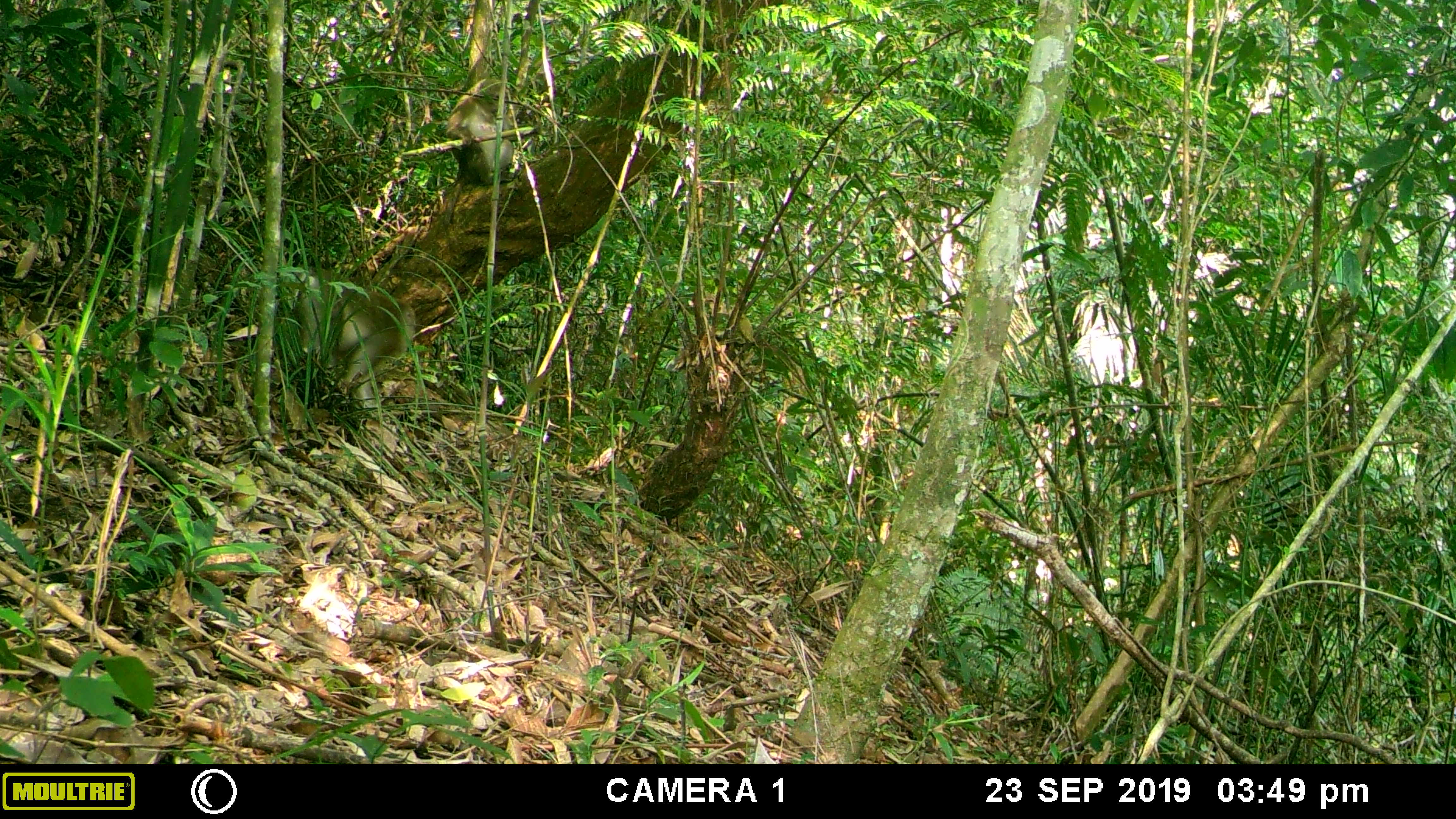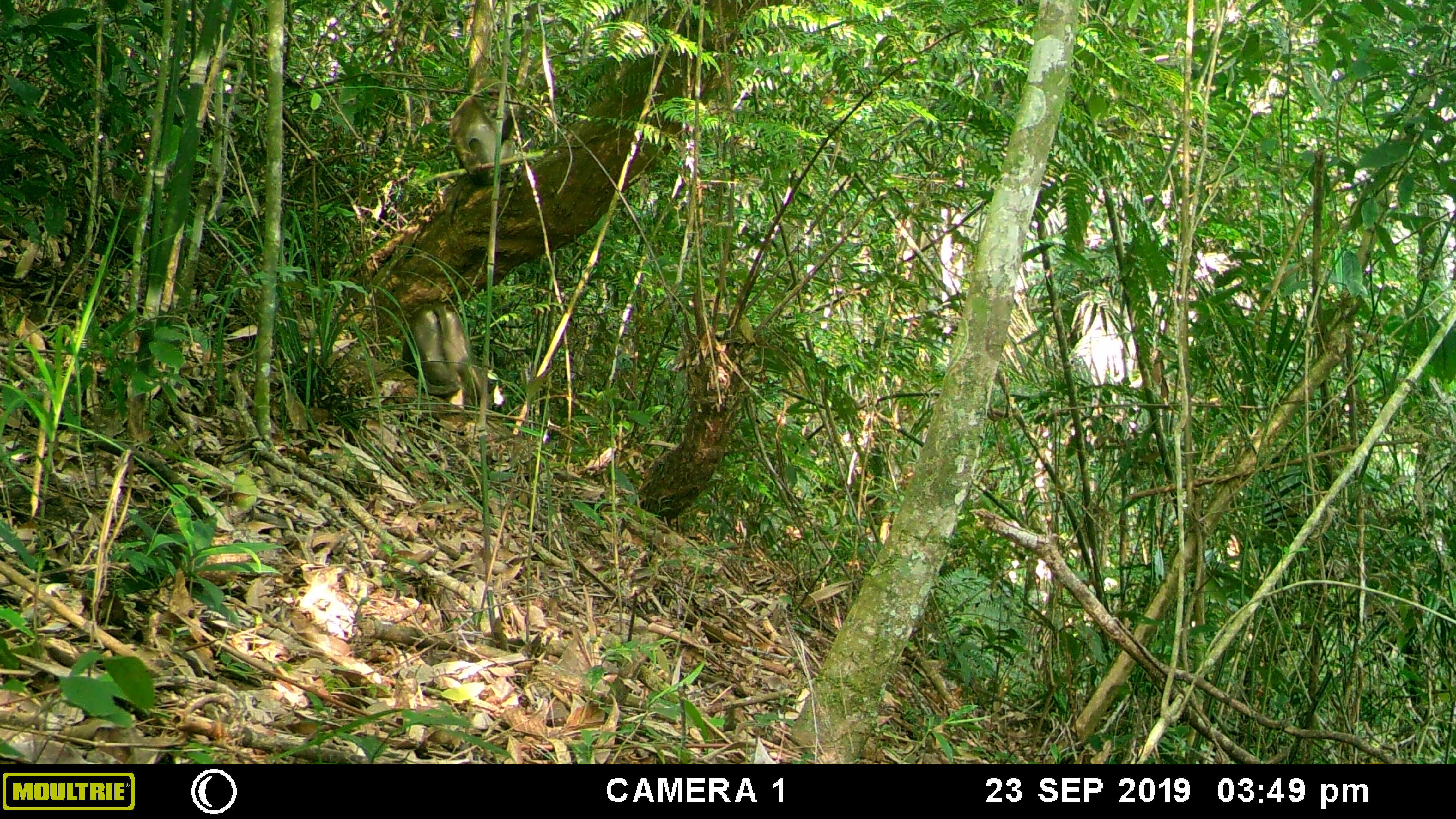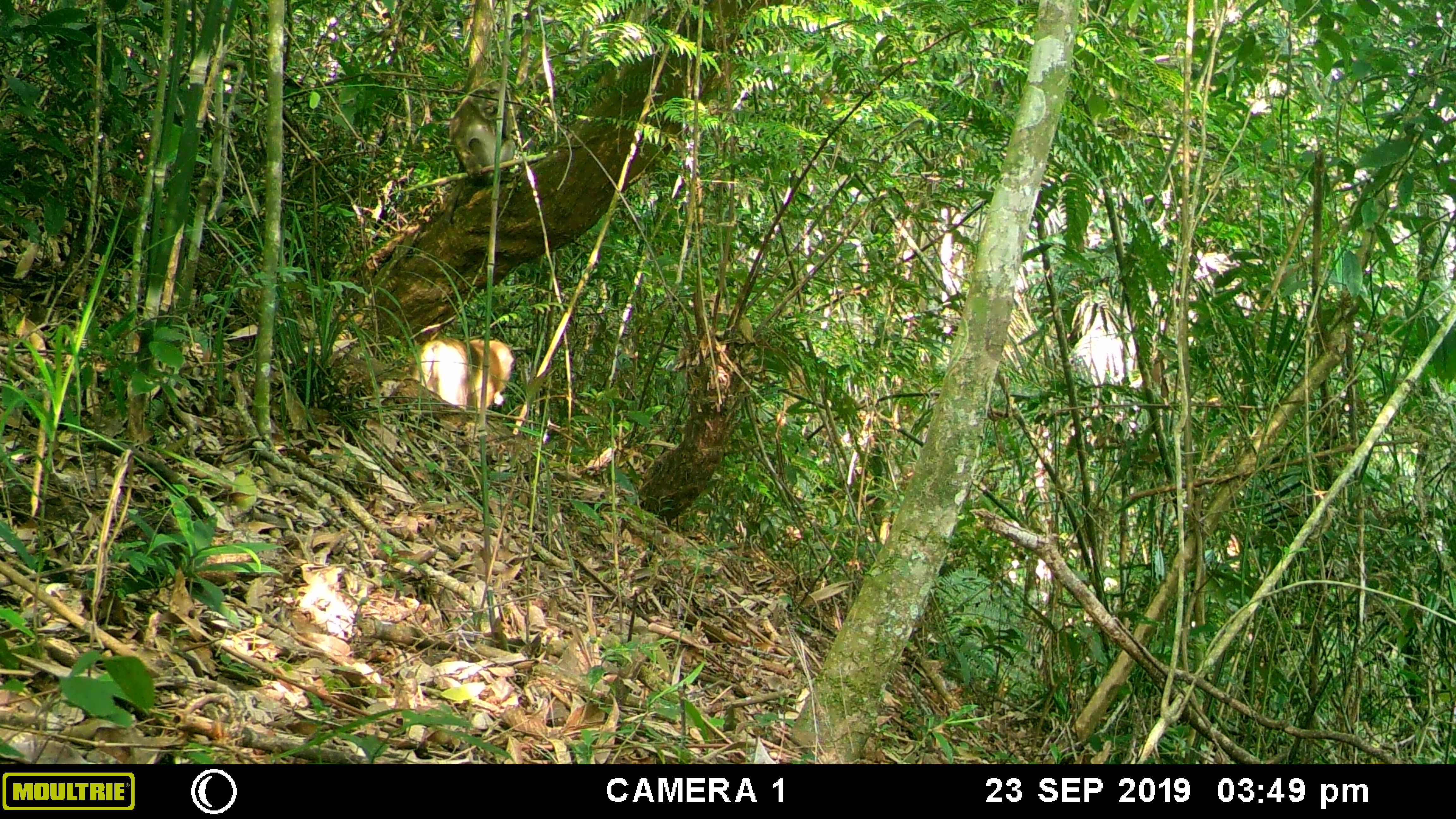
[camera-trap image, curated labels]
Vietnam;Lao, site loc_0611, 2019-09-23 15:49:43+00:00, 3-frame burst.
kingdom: Animalia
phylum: Chordata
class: Mammalia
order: Primates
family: Cercopithecidae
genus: Macaca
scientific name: Macaca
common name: macaques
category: assam or rhesus macaque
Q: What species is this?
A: Assam or rhesus macaque (macaques) (Macaca).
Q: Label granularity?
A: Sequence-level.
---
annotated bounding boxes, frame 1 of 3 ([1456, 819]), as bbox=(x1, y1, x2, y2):
assam or rhesus macaque: bbox=(294, 271, 415, 408); bbox=(446, 78, 514, 185)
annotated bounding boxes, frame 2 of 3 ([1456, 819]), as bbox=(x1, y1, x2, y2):
assam or rhesus macaque: bbox=(401, 303, 489, 407); bbox=(449, 77, 520, 179)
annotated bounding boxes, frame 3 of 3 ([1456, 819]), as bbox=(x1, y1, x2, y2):
assam or rhesus macaque: bbox=(412, 337, 513, 412); bbox=(449, 77, 515, 179)